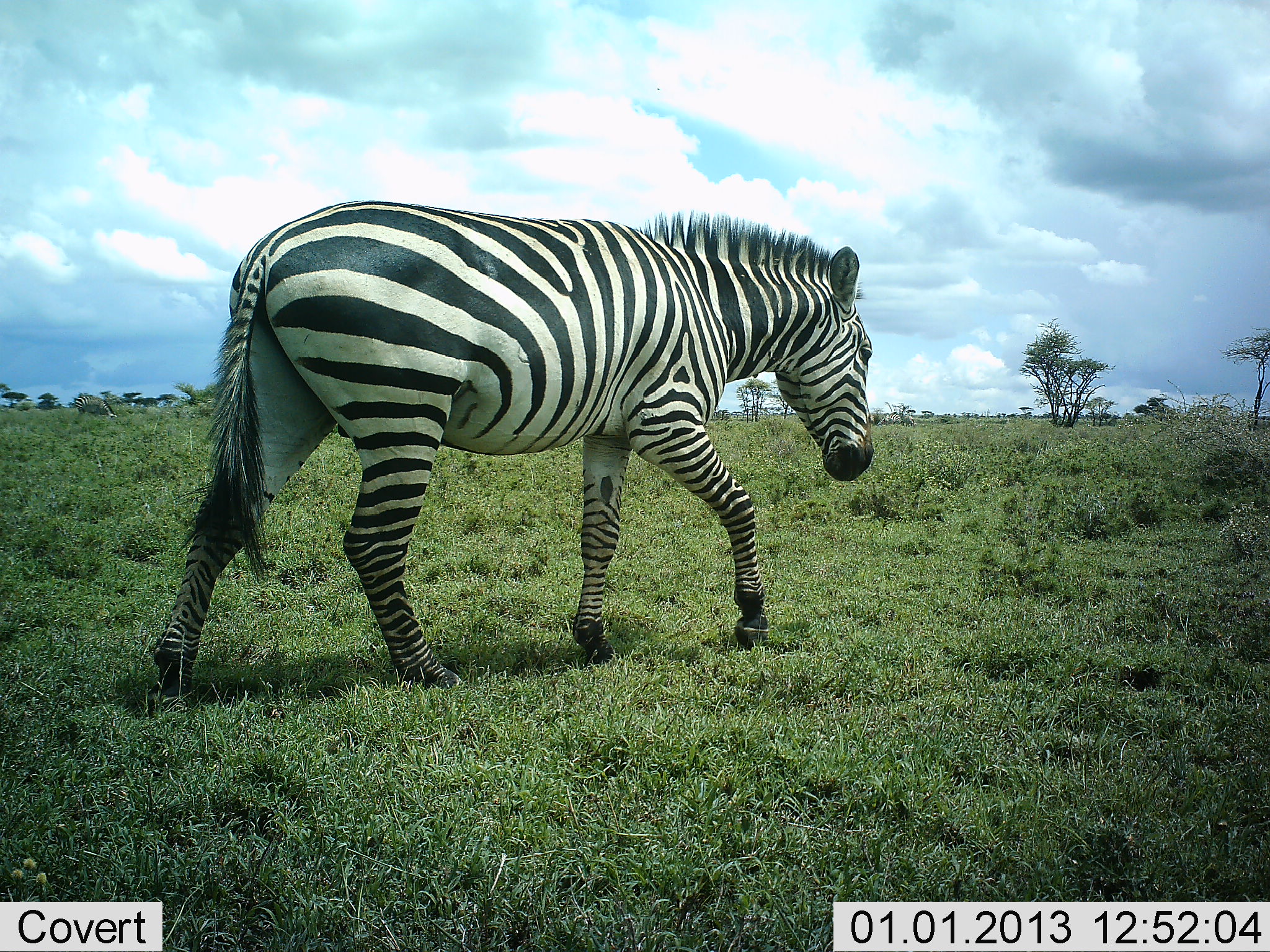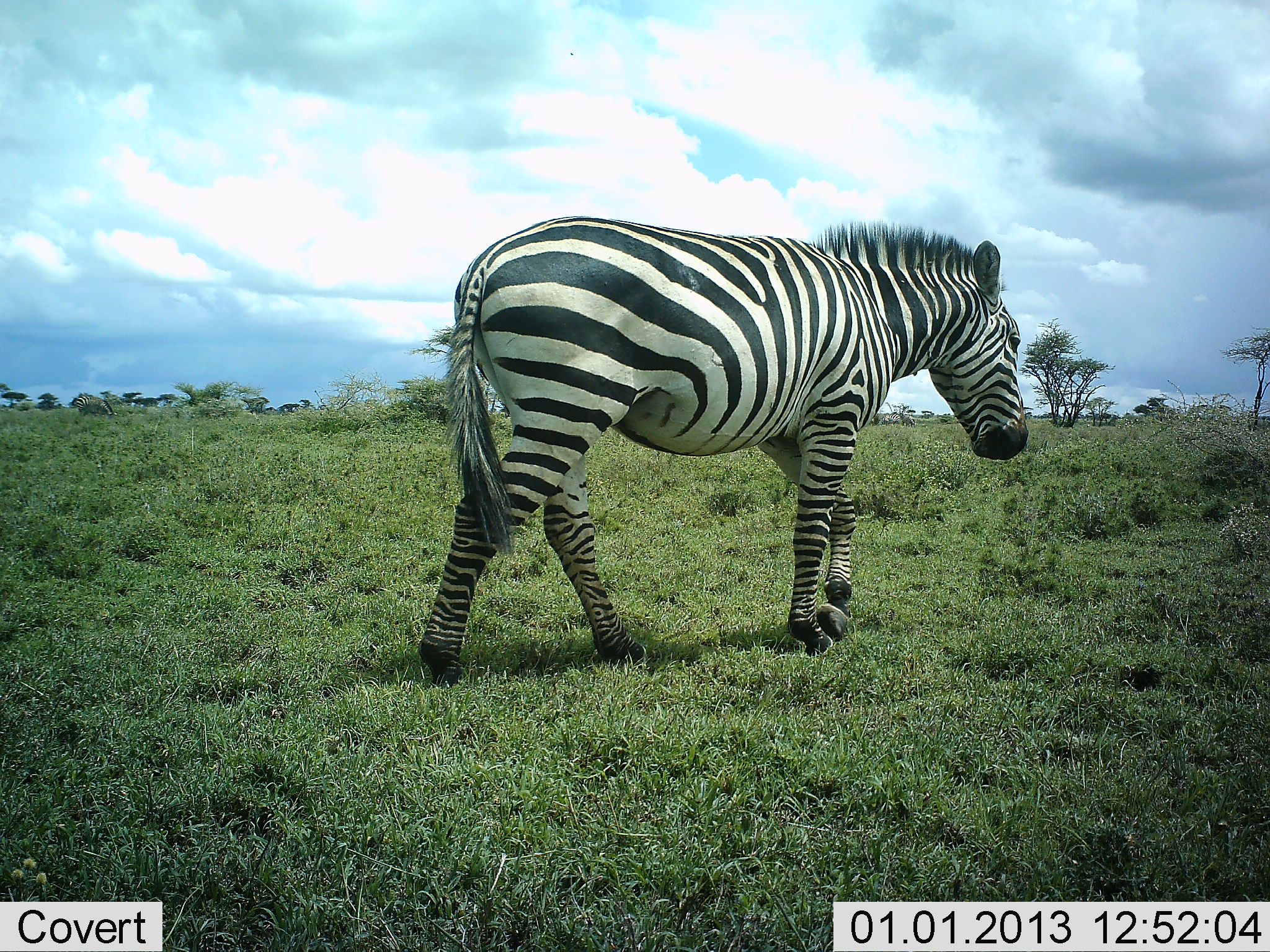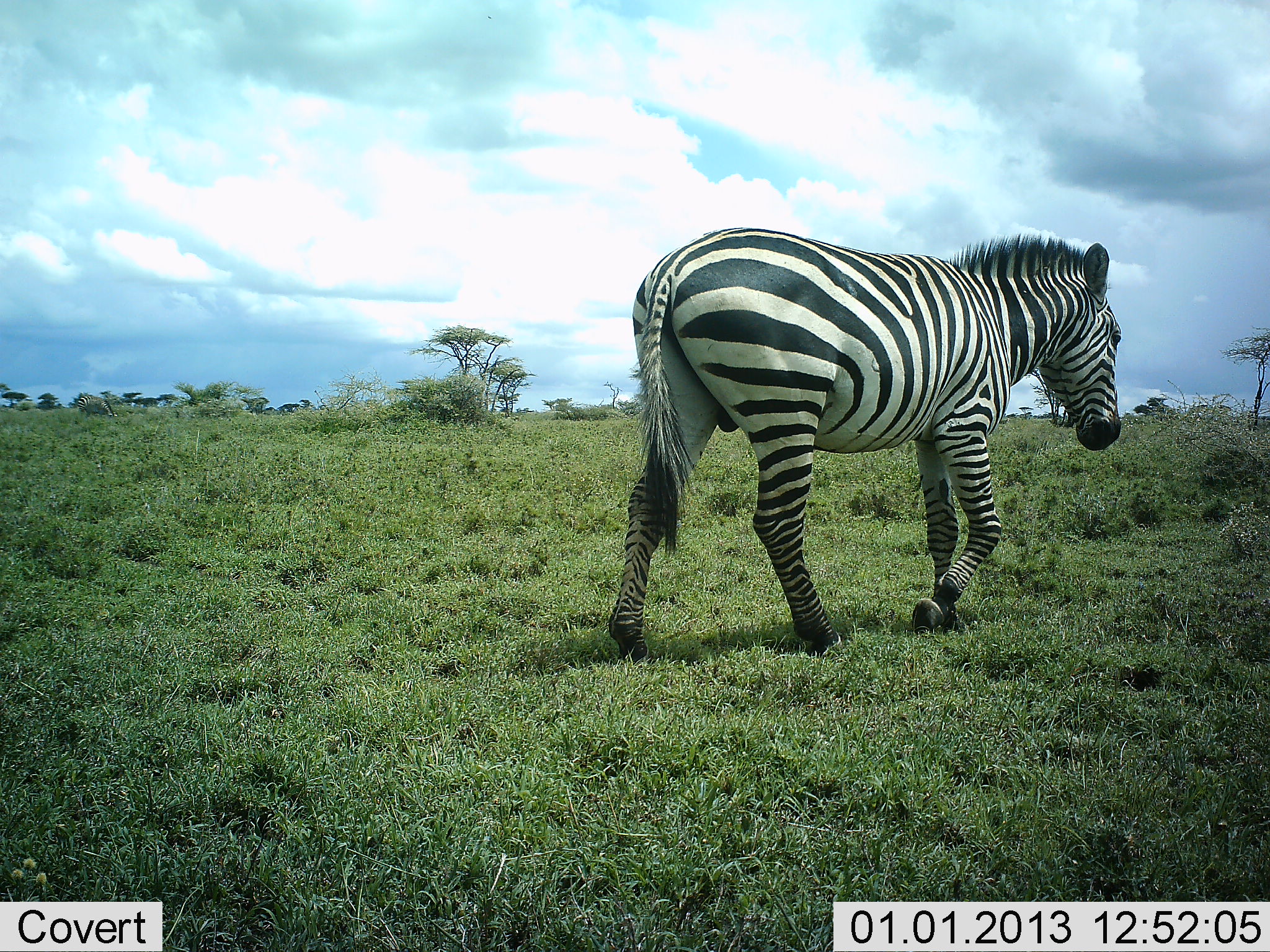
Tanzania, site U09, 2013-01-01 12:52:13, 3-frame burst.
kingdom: Animalia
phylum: Chordata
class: Mammalia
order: Perissodactyla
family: Equidae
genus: Equus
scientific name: Equus quagga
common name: plains zebra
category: zebra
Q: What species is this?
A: Zebra (plains zebra) (Equus quagga).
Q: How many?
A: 1.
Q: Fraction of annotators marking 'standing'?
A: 9%.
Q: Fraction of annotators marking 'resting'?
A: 0%.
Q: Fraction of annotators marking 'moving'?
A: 100%.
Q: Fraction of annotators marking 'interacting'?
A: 0%.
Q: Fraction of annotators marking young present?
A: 0%.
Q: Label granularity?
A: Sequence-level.